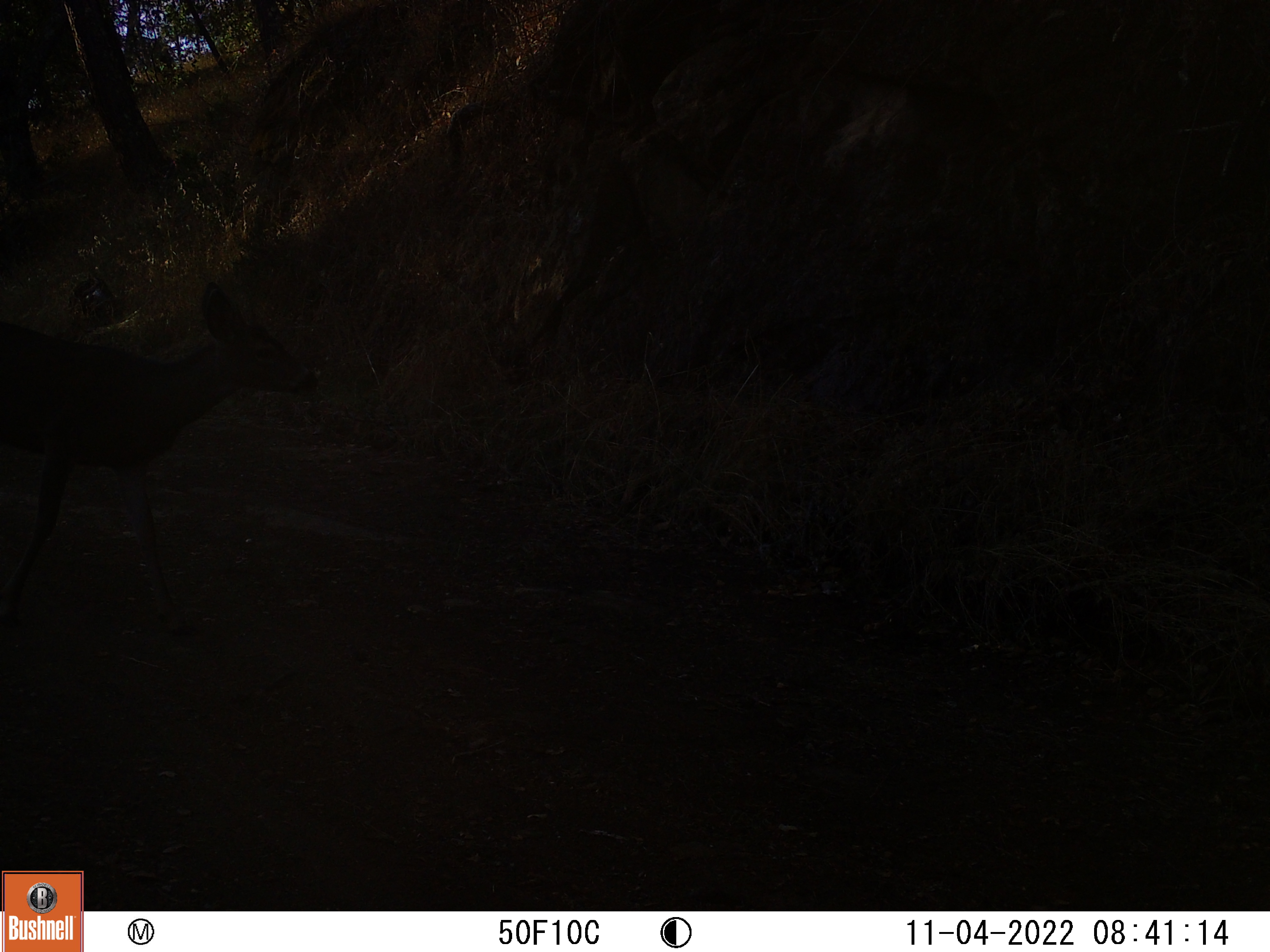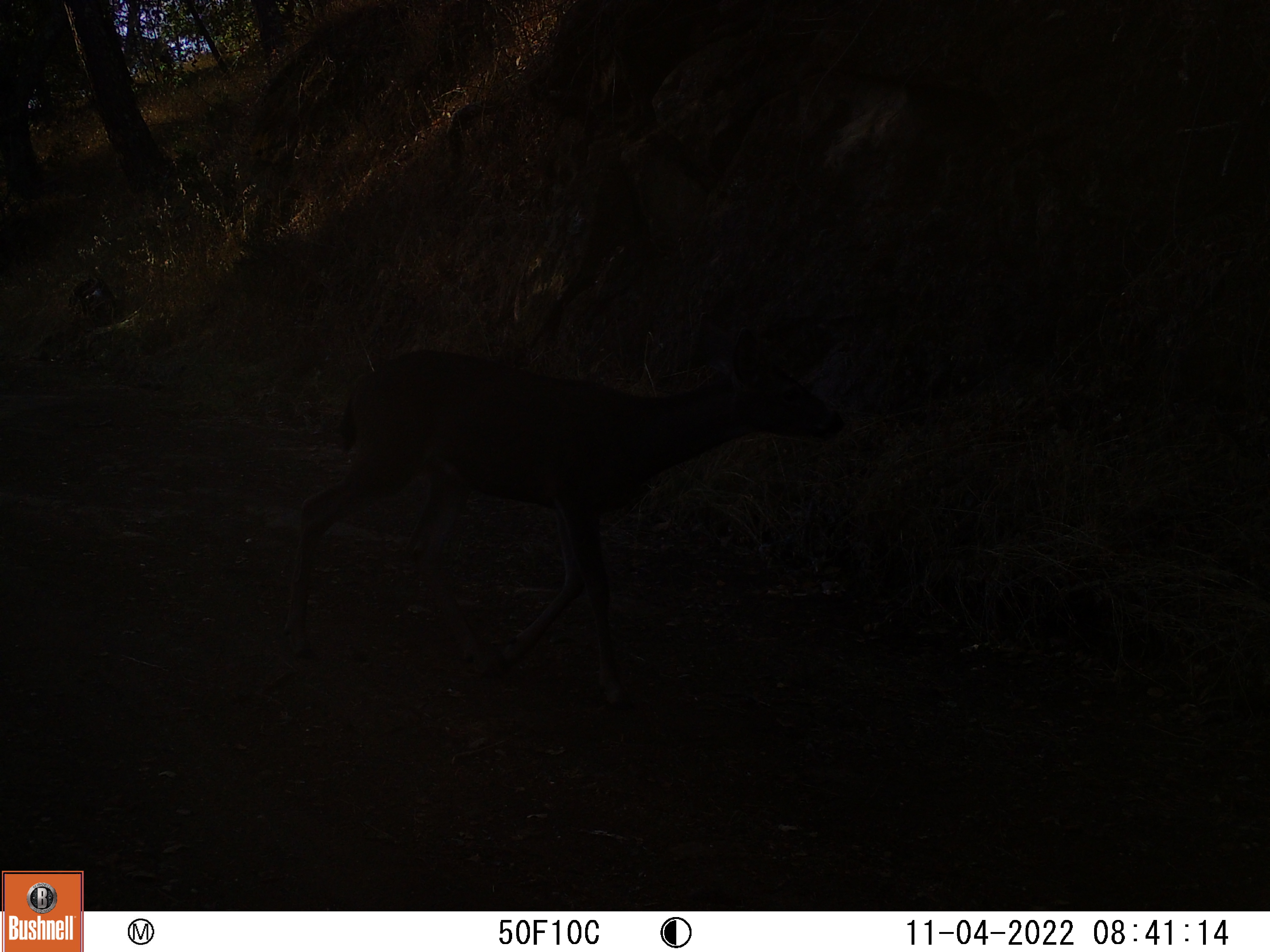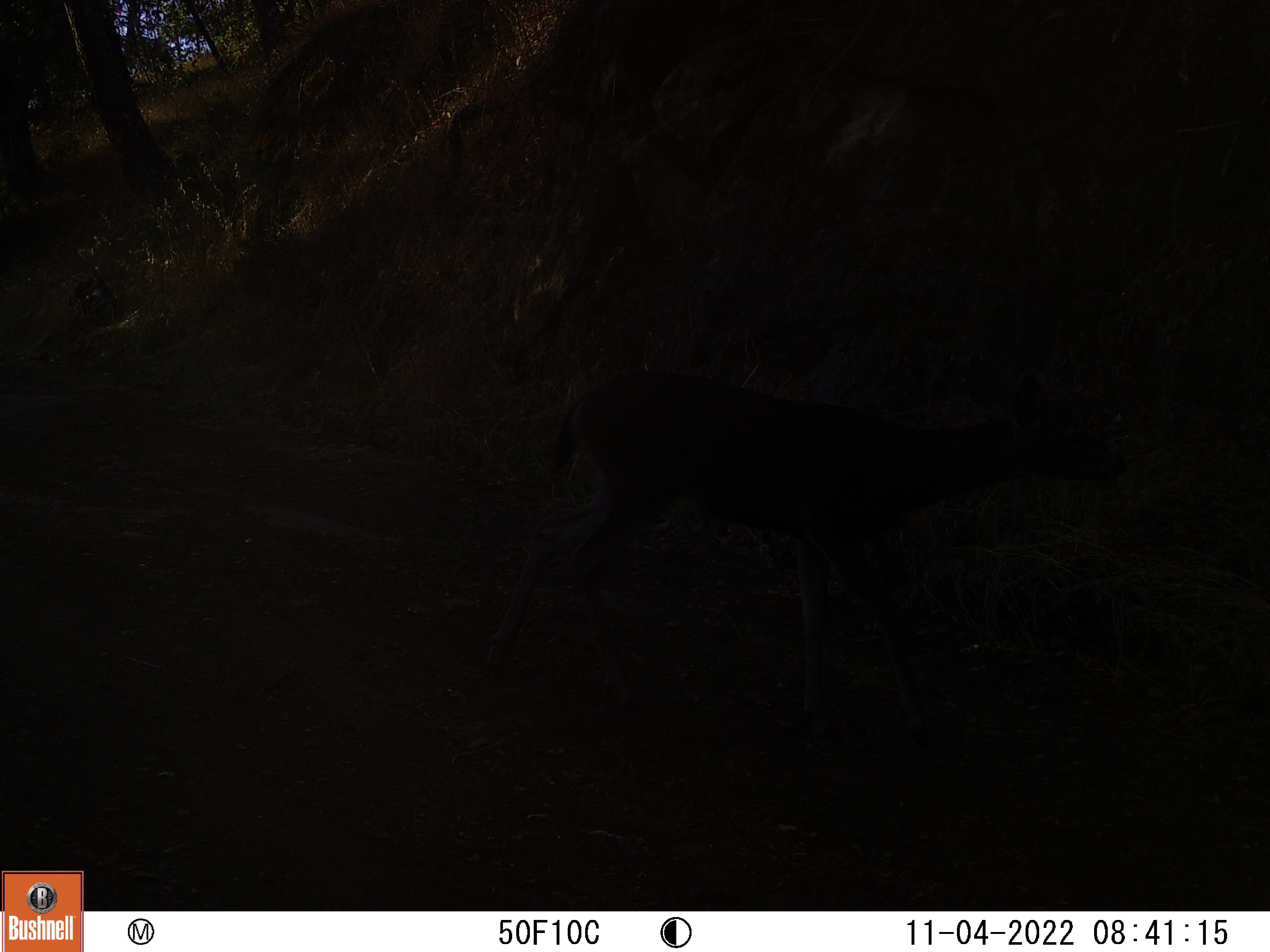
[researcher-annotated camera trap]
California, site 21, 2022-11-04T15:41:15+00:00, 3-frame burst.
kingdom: Animalia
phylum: Chordata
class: Mammalia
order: Artiodactyla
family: Cervidae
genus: Odocoileus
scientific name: Odocoileus hemionus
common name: mule deer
Mule deer (Odocoileus hemionus).